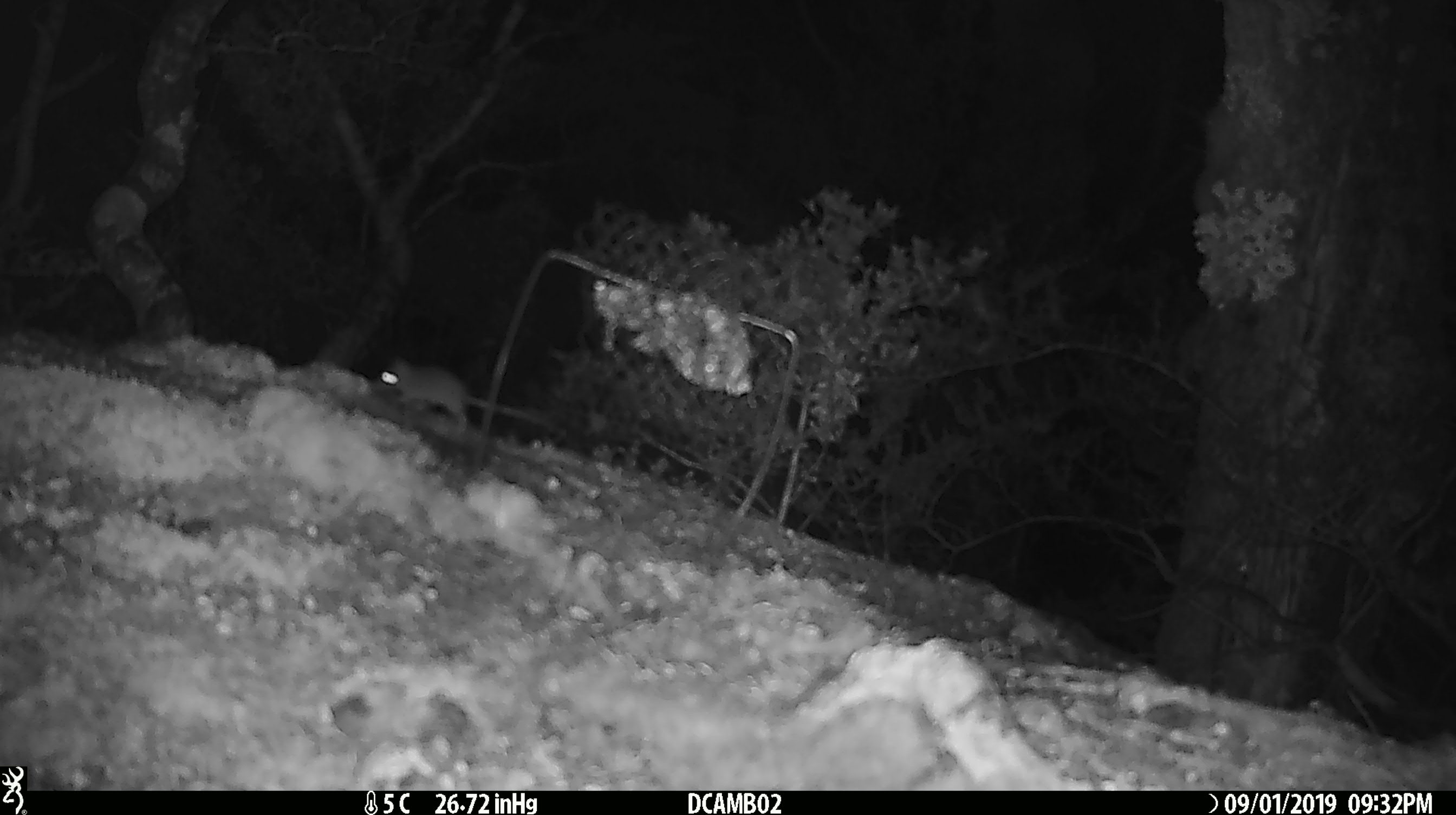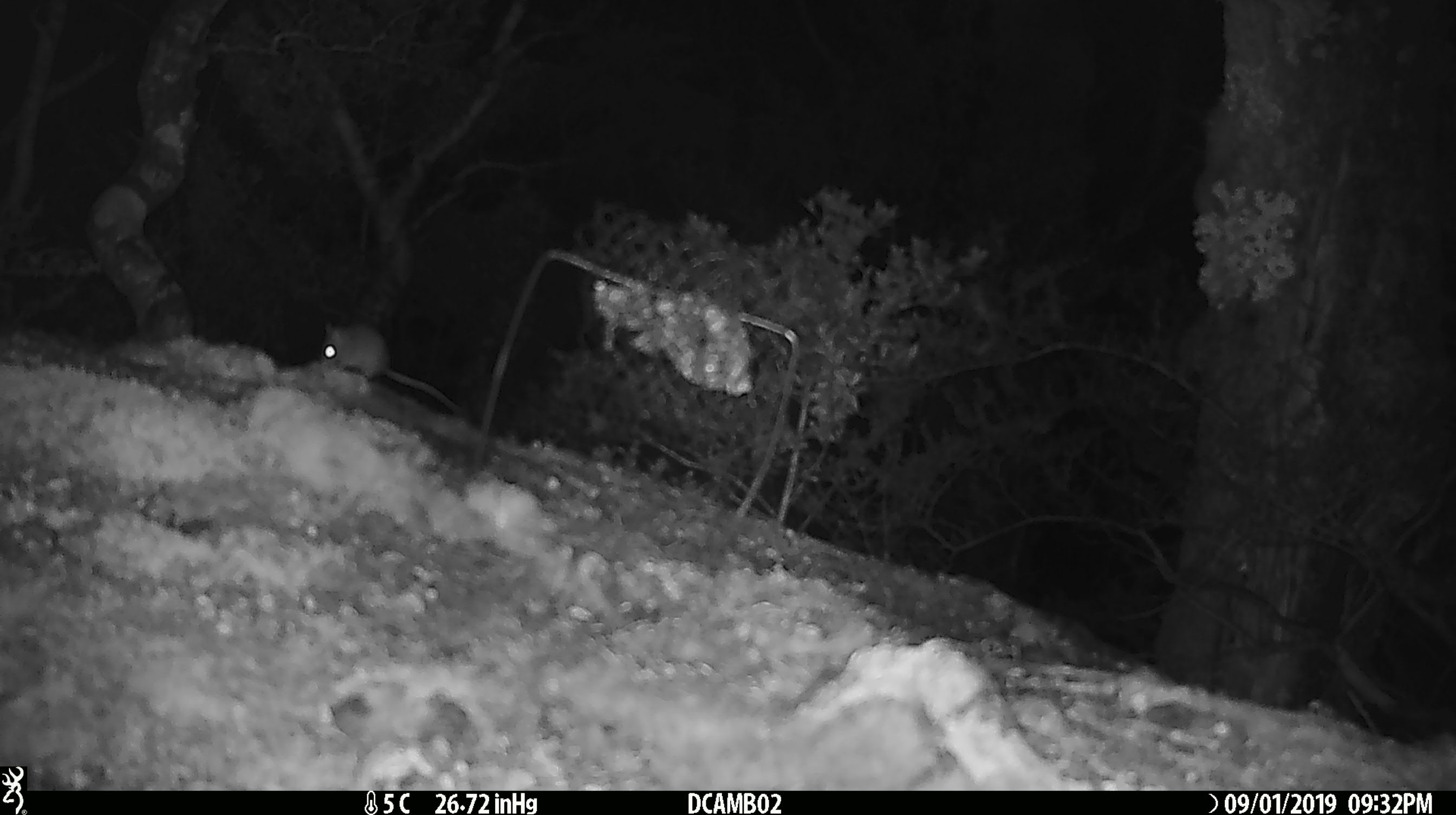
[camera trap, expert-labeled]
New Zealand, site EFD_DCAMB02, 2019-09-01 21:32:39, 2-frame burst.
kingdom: Animalia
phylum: Chordata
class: Mammalia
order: Rodentia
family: Muridae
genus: Mus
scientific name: Mus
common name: mouse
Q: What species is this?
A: Mouse (Mus).